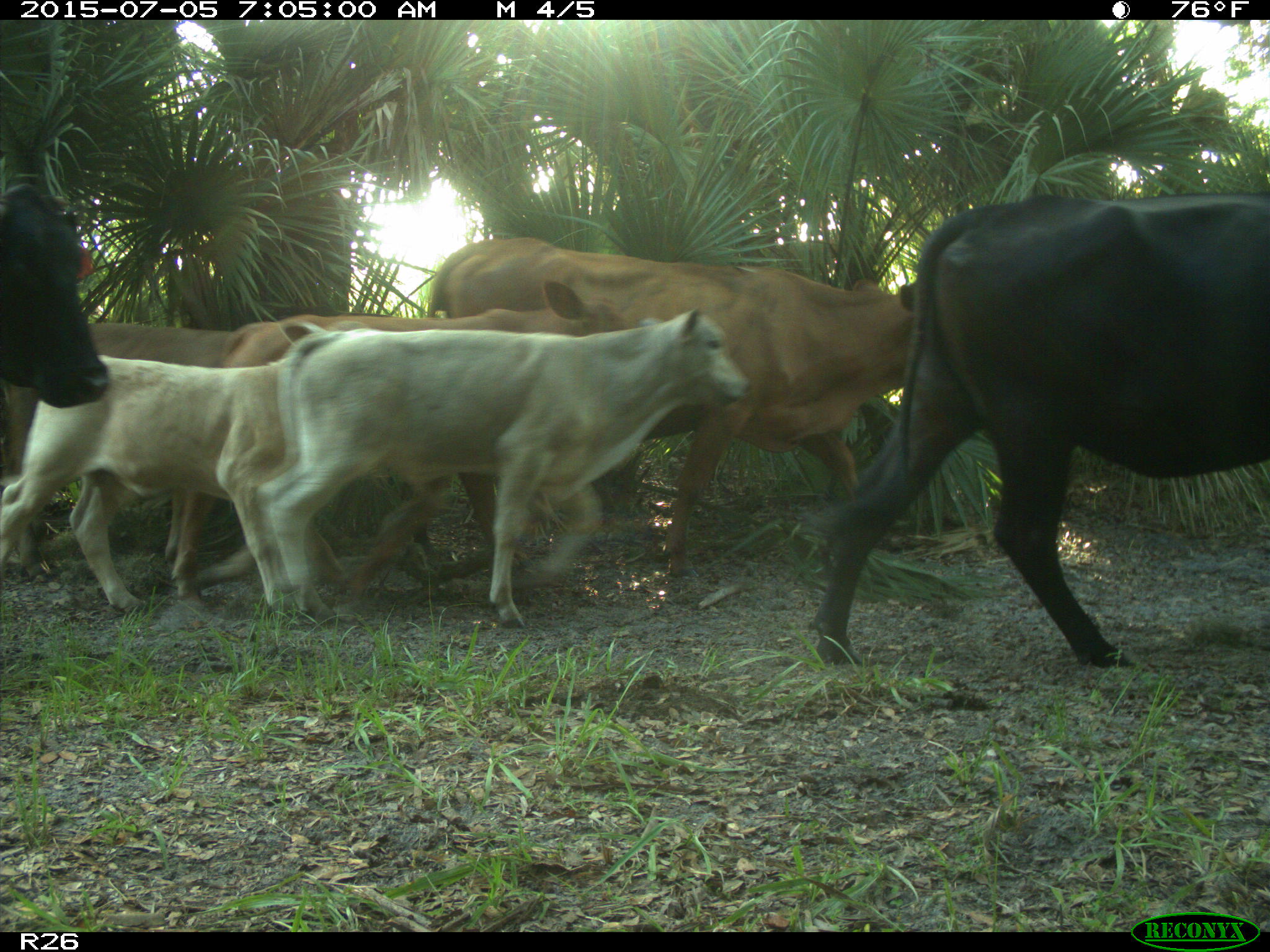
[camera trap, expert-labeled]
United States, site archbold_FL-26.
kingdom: Animalia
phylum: Chordata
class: Mammalia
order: Artiodactyla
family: Bovidae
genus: Bos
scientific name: Bos taurus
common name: domestic cow